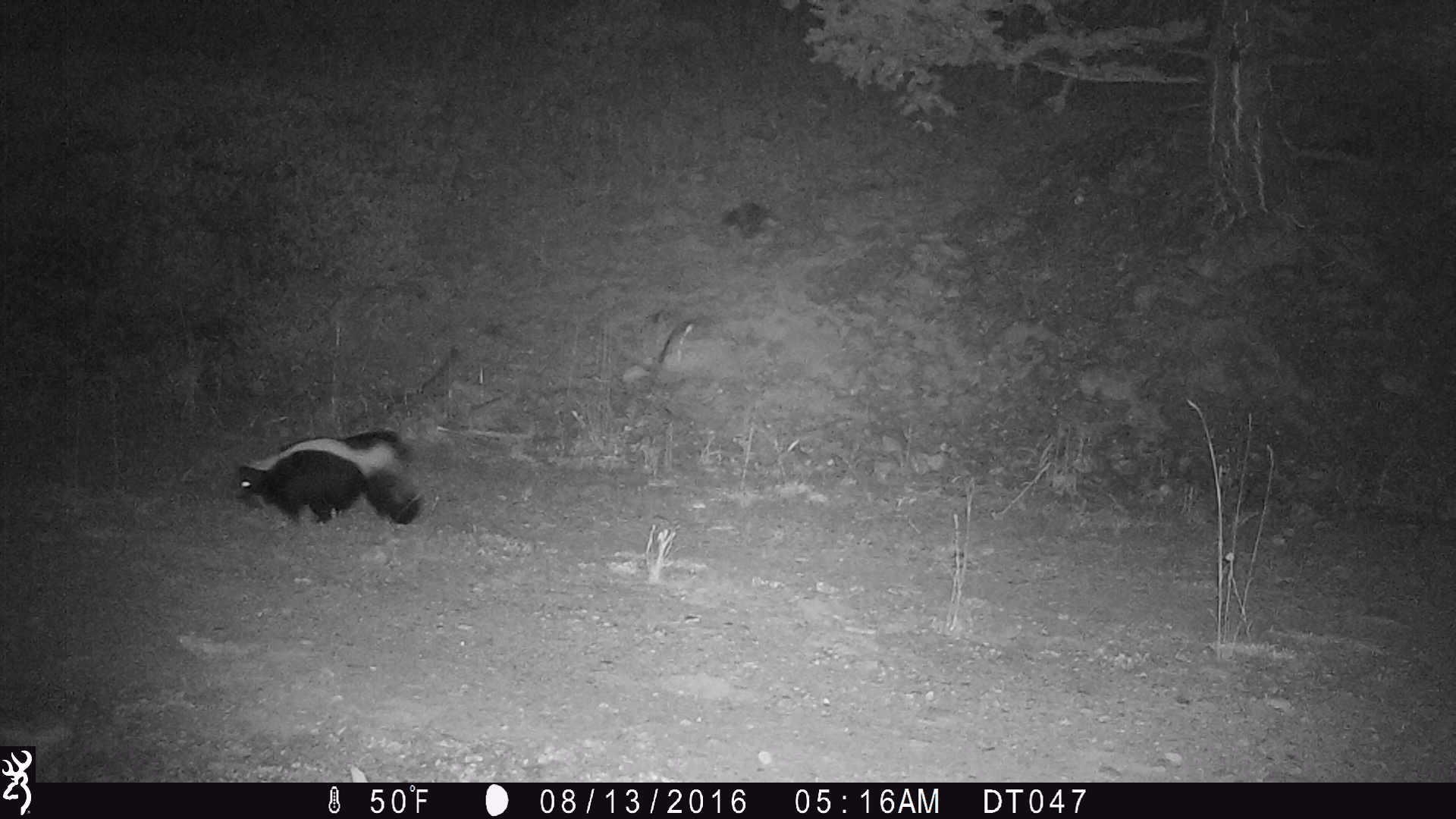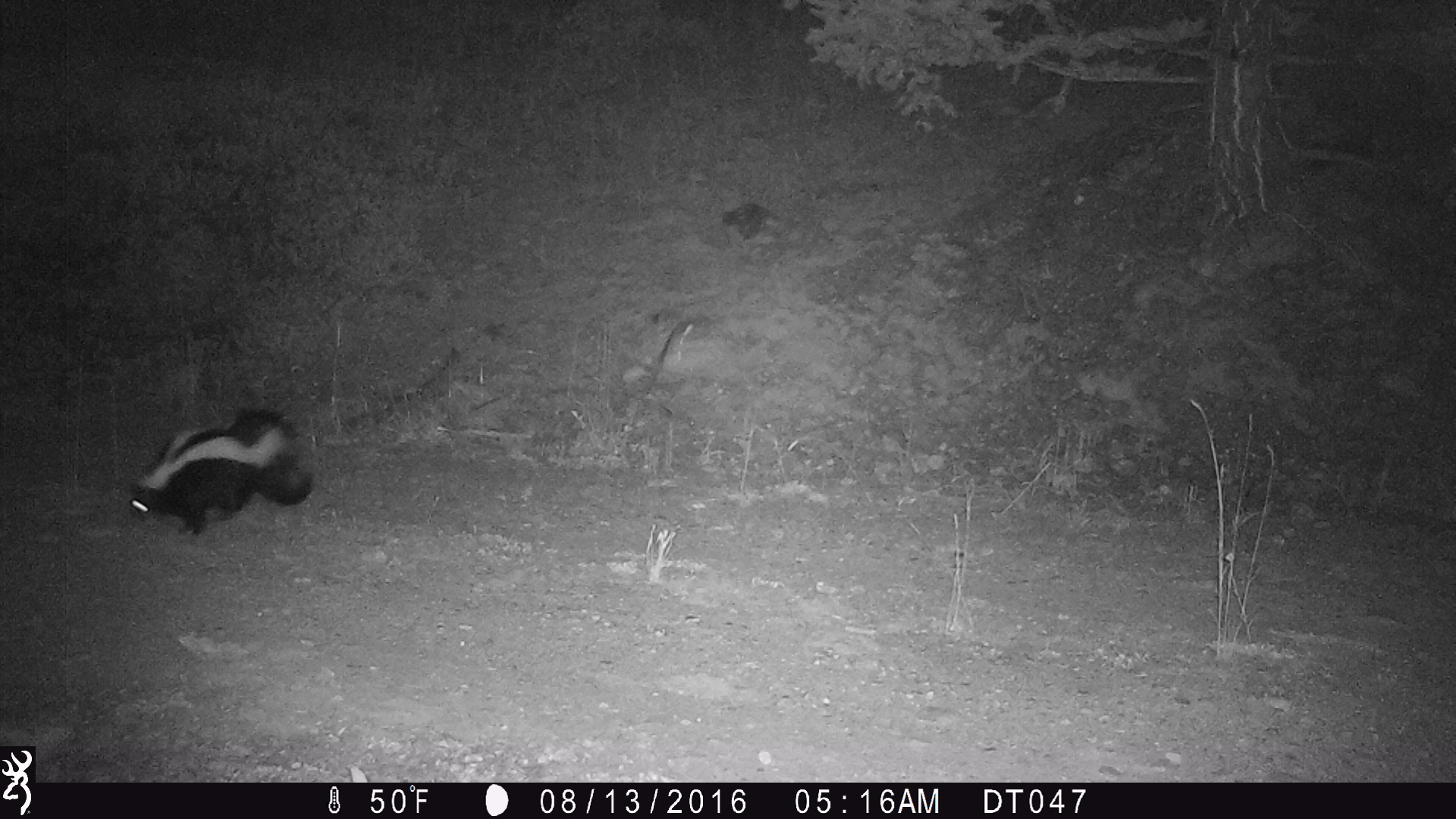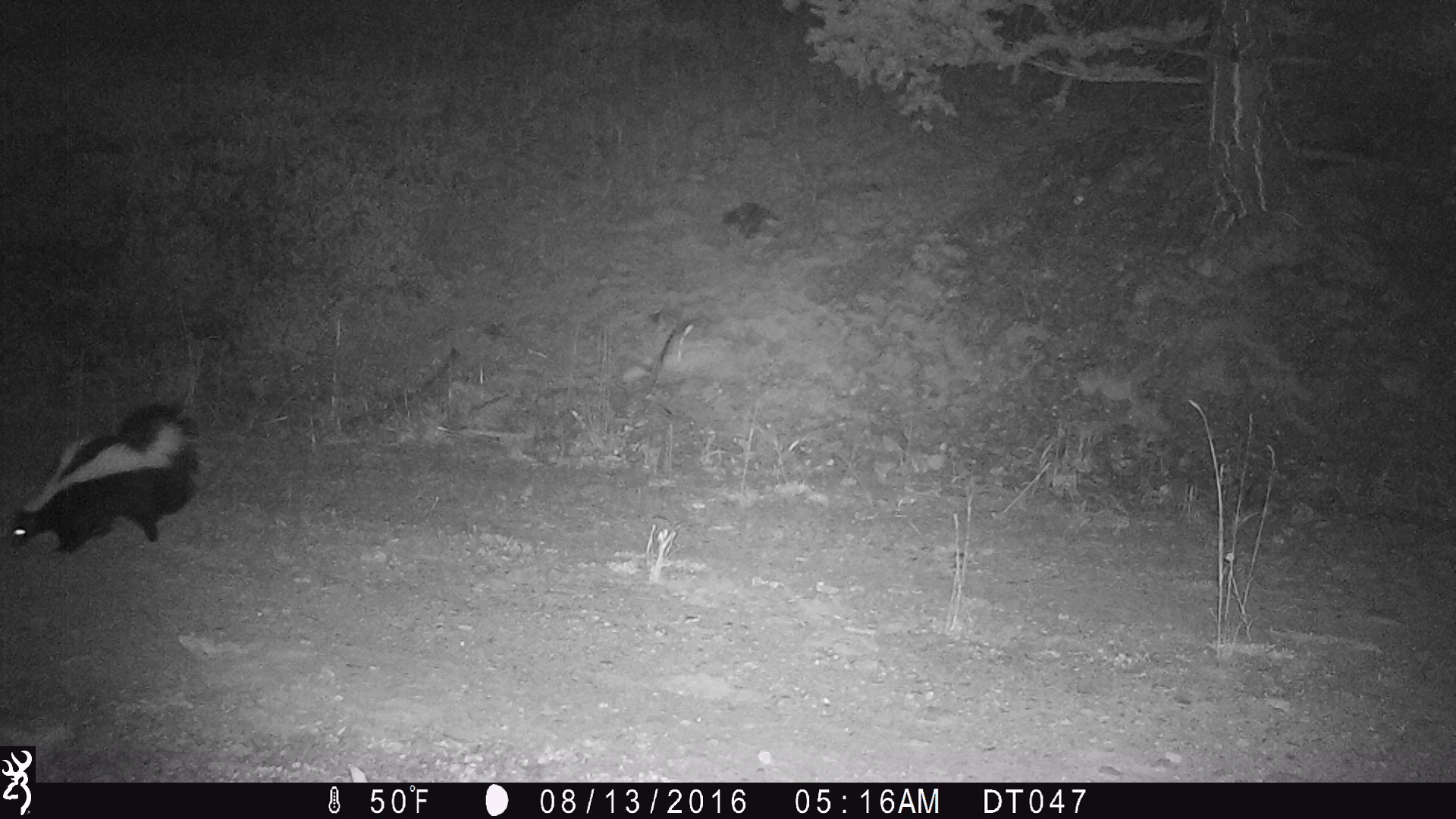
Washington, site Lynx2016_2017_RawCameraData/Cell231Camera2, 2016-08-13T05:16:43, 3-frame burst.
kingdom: Animalia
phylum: Chordata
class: Mammalia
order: Carnivora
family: Mephitidae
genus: Mephitis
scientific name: Mephitis mephitis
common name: striped skunk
Mephitis mephitis (striped skunk). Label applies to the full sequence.